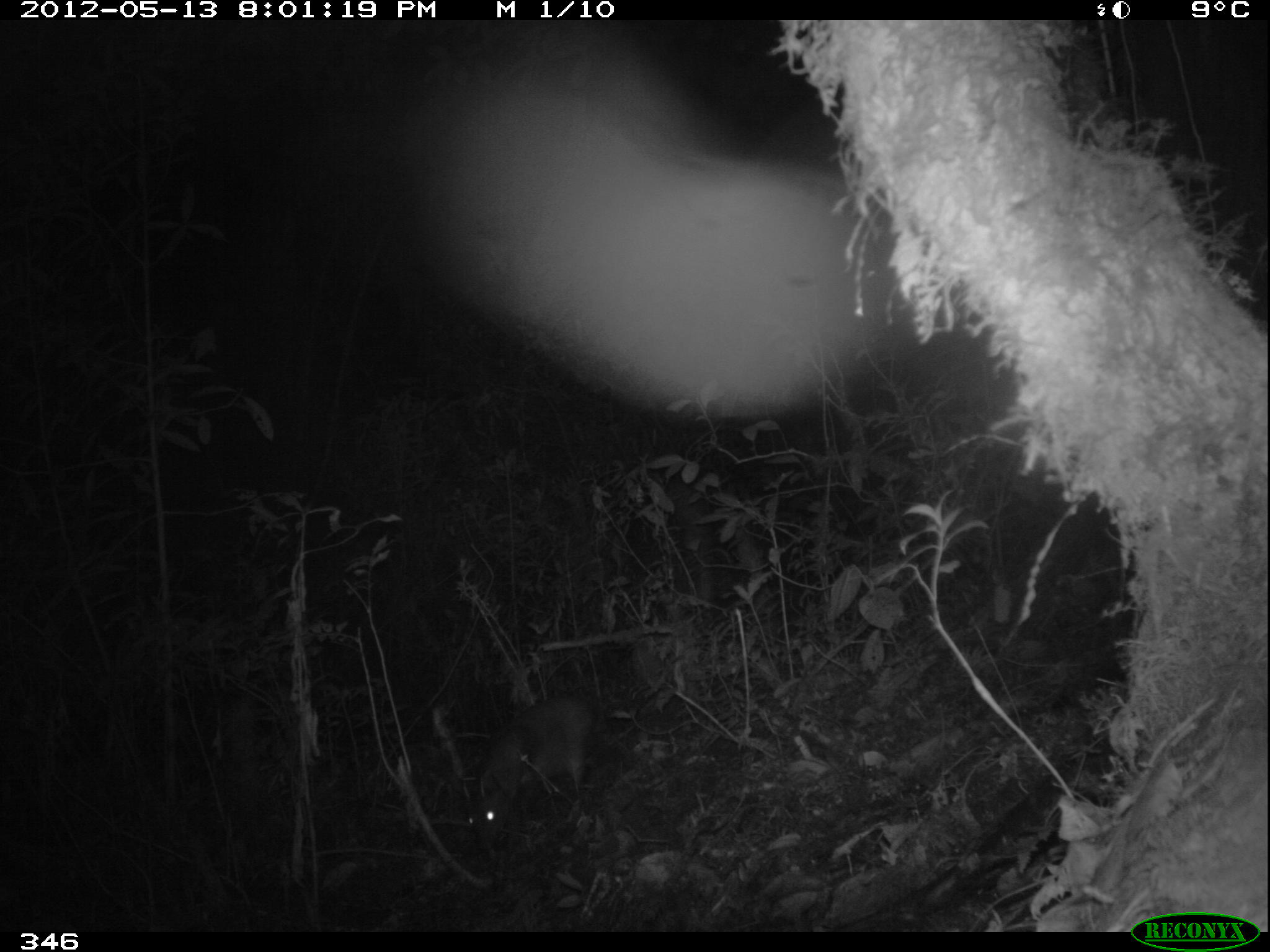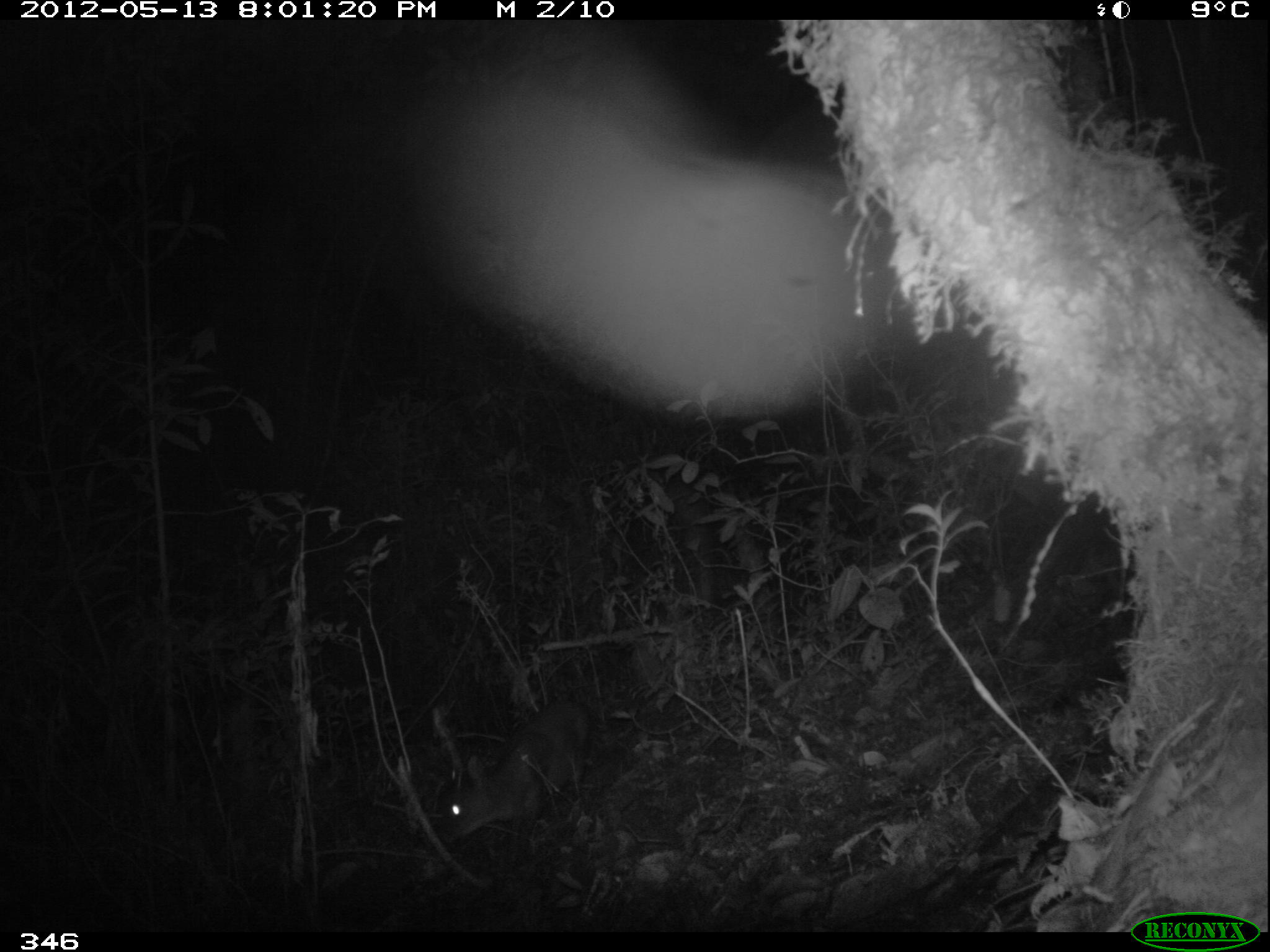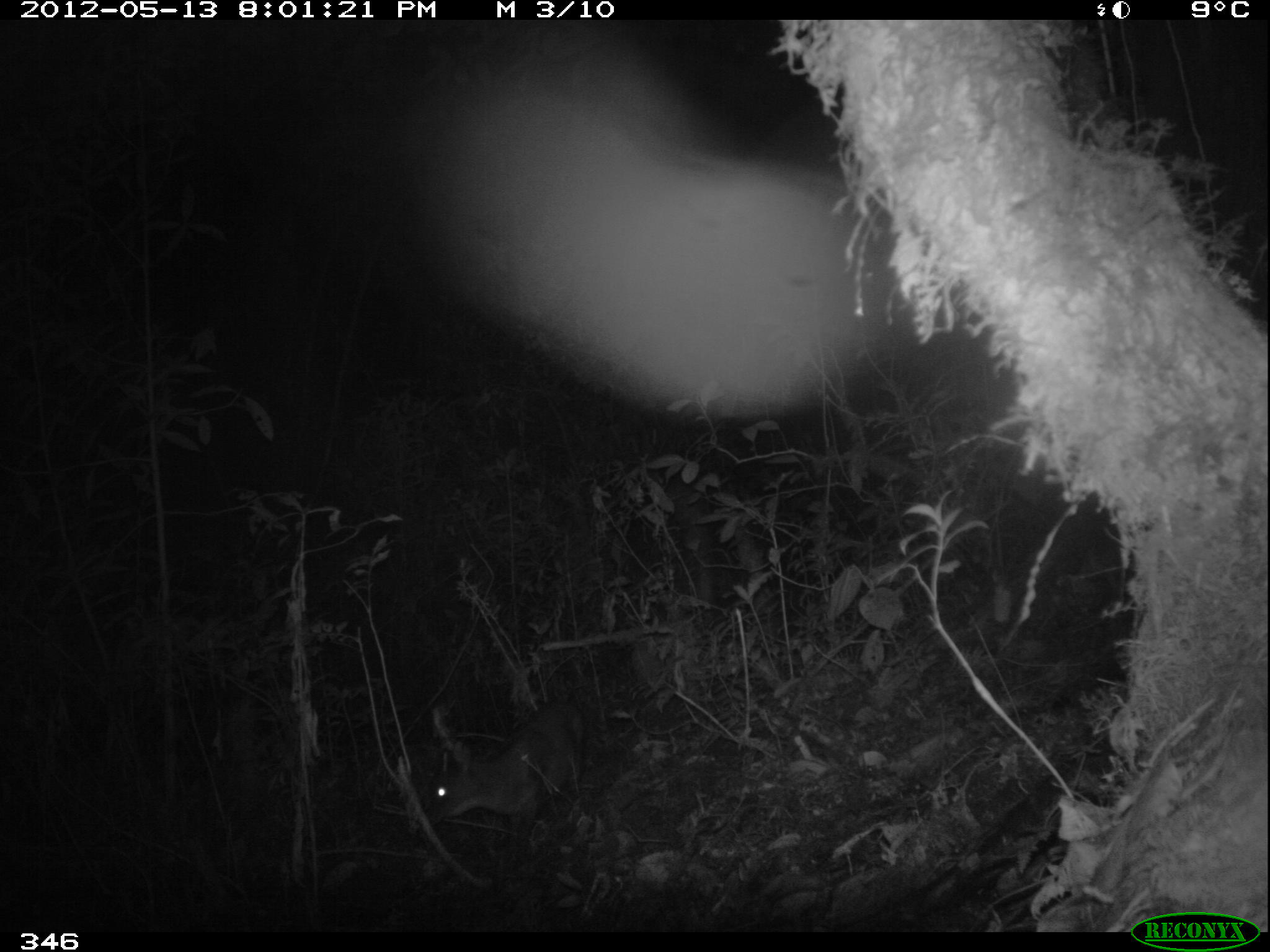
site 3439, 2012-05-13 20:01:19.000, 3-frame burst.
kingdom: Animalia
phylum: Chordata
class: Mammalia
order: Artiodactyla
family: Cervidae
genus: Mazama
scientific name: Mazama chunyi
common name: dwarf brocket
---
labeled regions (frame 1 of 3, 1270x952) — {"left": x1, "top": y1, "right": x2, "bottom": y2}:
mazama chunyi: {"left": 462, "top": 697, "right": 596, "bottom": 849}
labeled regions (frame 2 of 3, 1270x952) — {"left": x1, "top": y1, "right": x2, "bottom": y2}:
mazama chunyi: {"left": 432, "top": 699, "right": 594, "bottom": 862}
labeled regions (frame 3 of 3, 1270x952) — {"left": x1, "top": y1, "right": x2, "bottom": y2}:
mazama chunyi: {"left": 423, "top": 700, "right": 584, "bottom": 842}